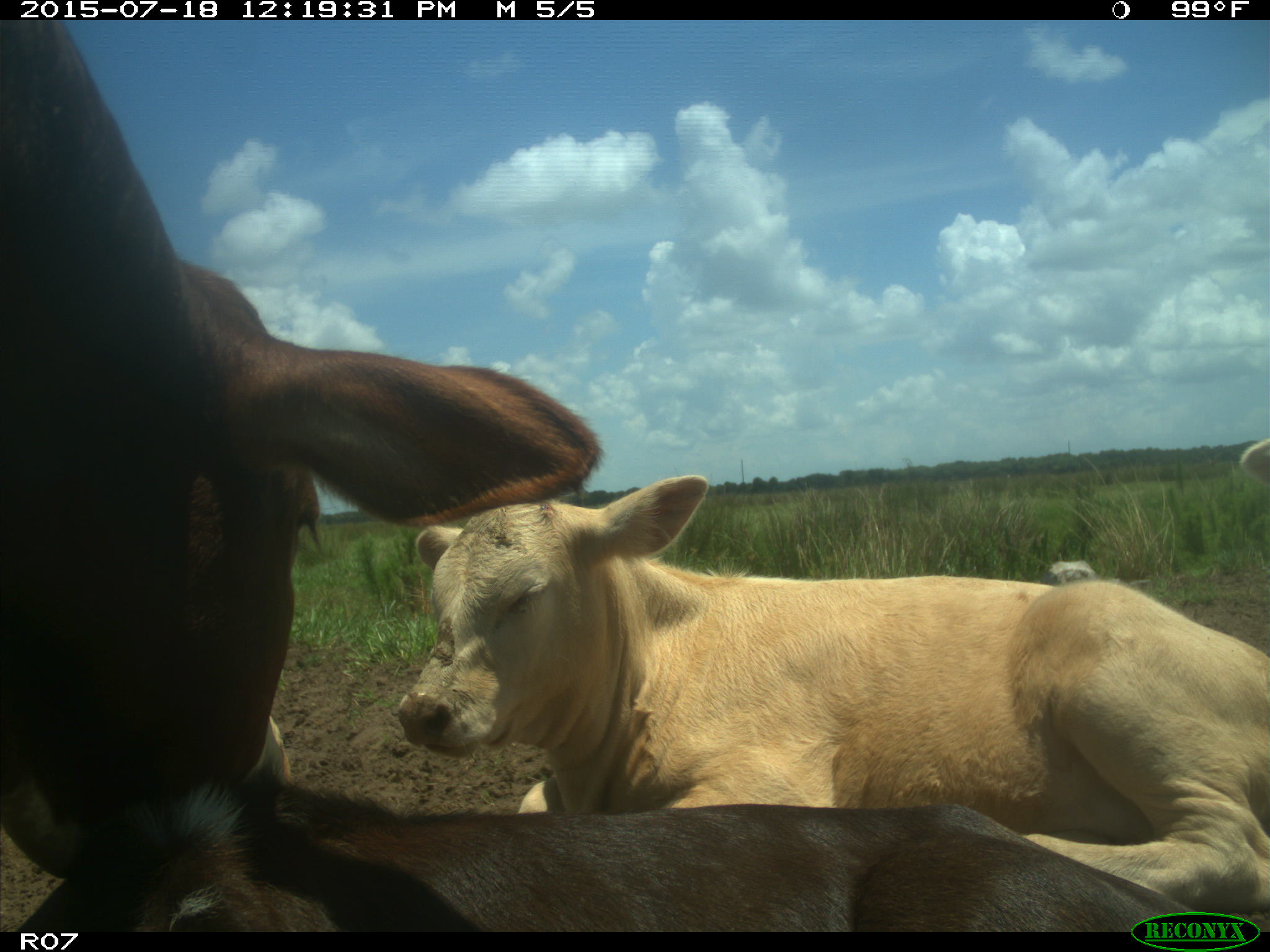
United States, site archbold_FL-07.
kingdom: Animalia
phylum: Chordata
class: Mammalia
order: Artiodactyla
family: Bovidae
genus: Bos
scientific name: Bos taurus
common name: domestic cow